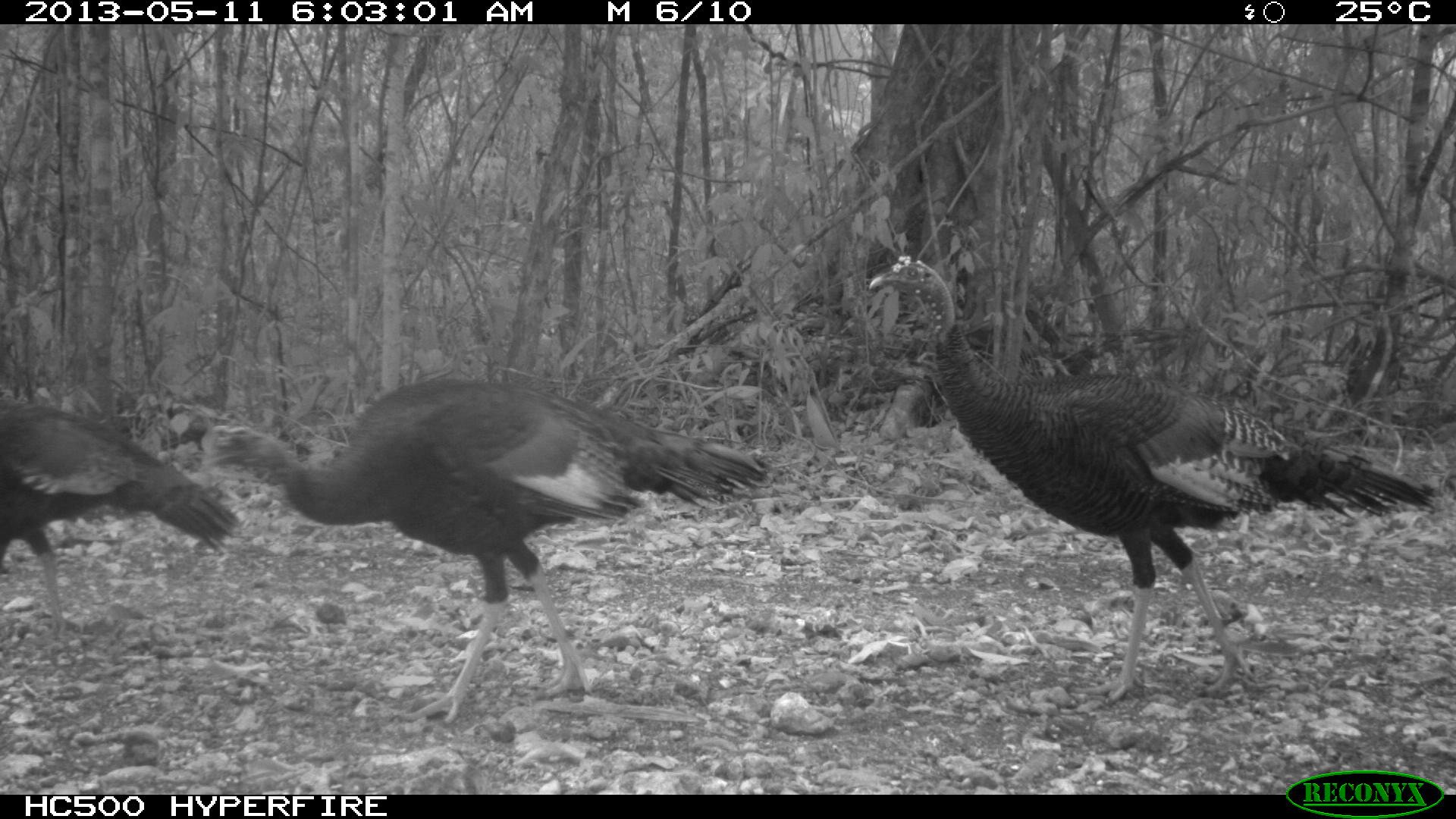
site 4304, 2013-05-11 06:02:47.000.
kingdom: Animalia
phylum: Chordata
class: Aves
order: Galliformes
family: Phasianidae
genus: Meleagris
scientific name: Meleagris ocellata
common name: ocellated turkey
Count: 3.